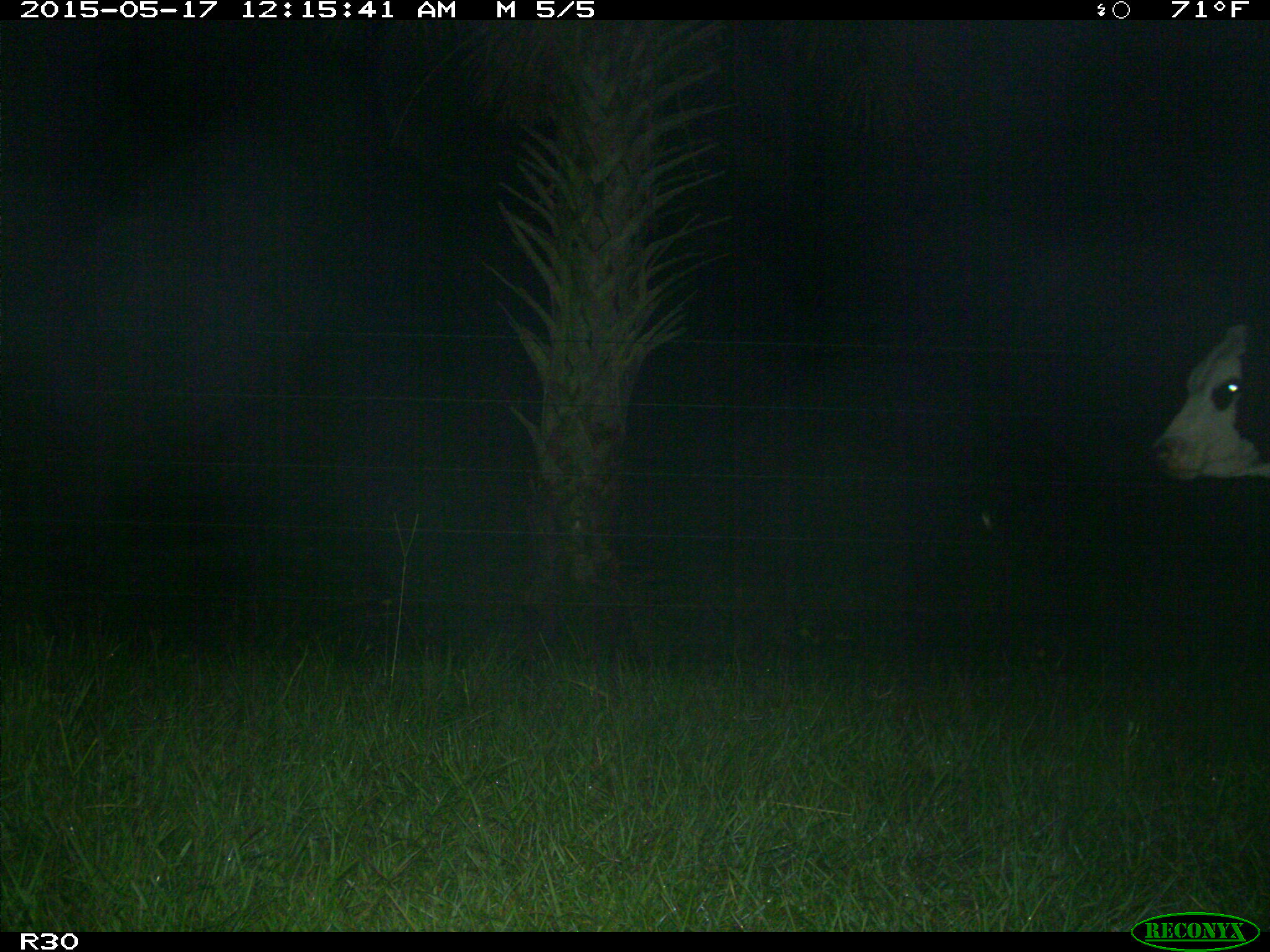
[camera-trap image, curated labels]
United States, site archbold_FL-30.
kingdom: Animalia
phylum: Chordata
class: Mammalia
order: Artiodactyla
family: Bovidae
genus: Bos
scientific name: Bos taurus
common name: domestic cow